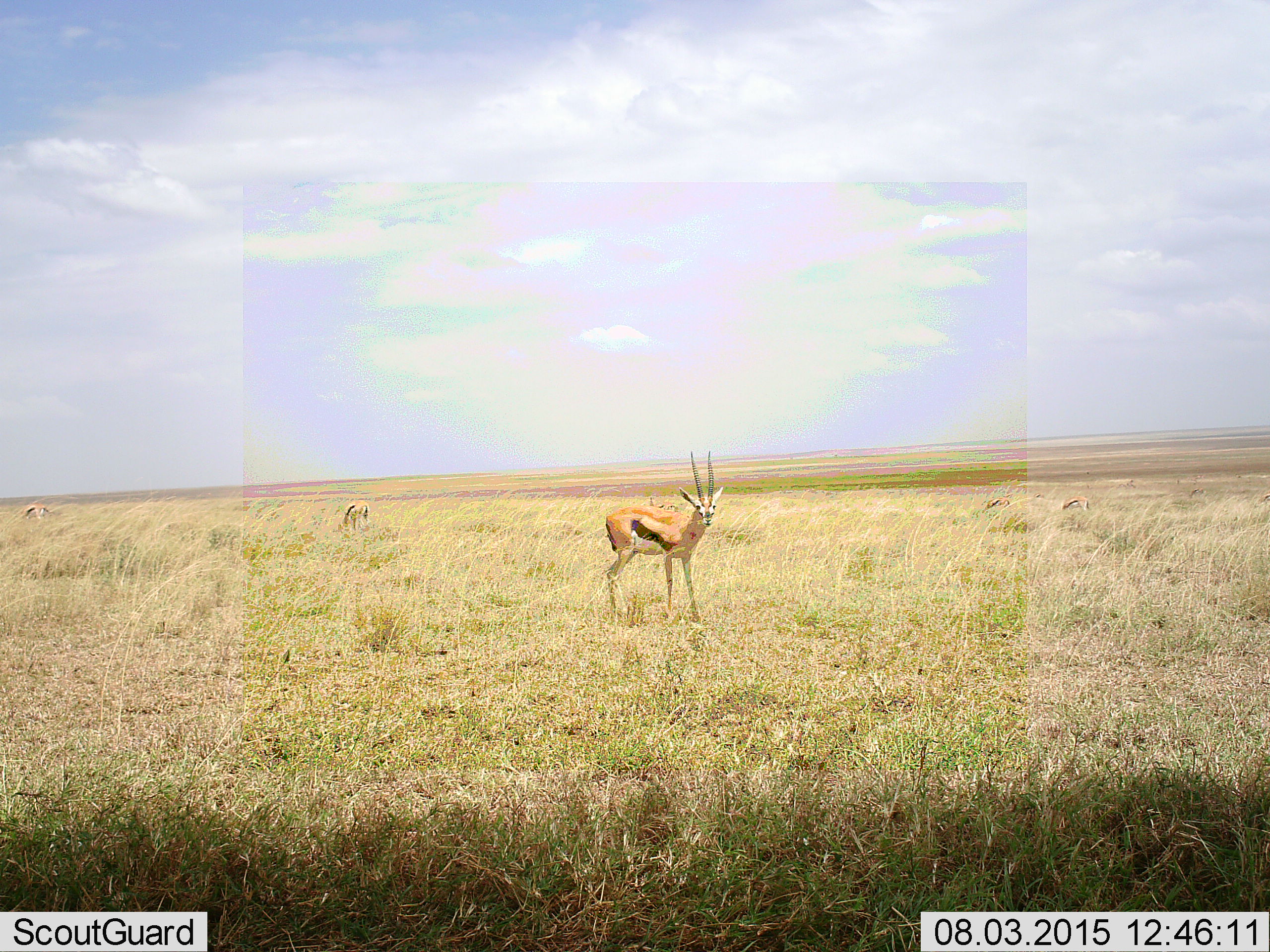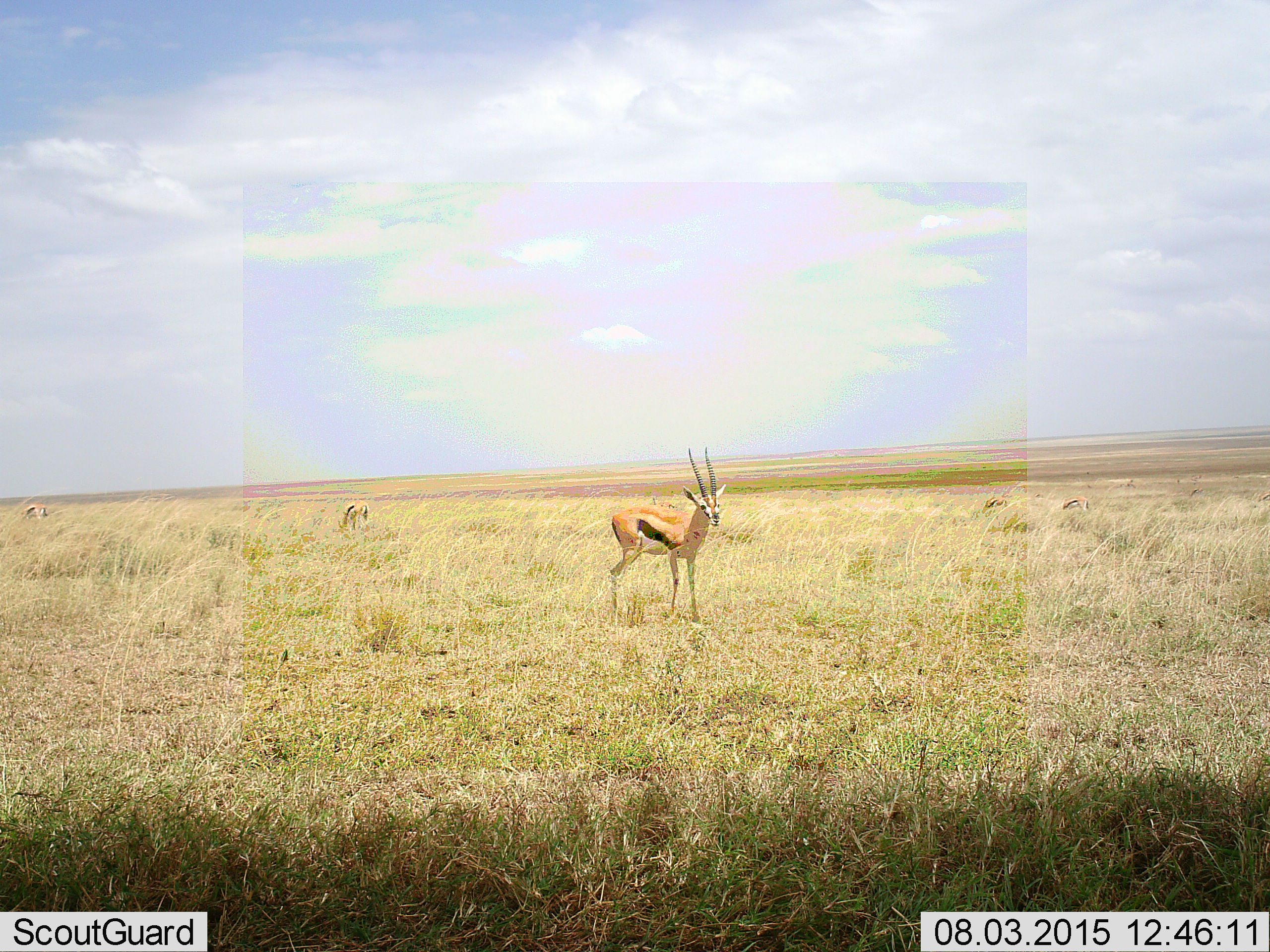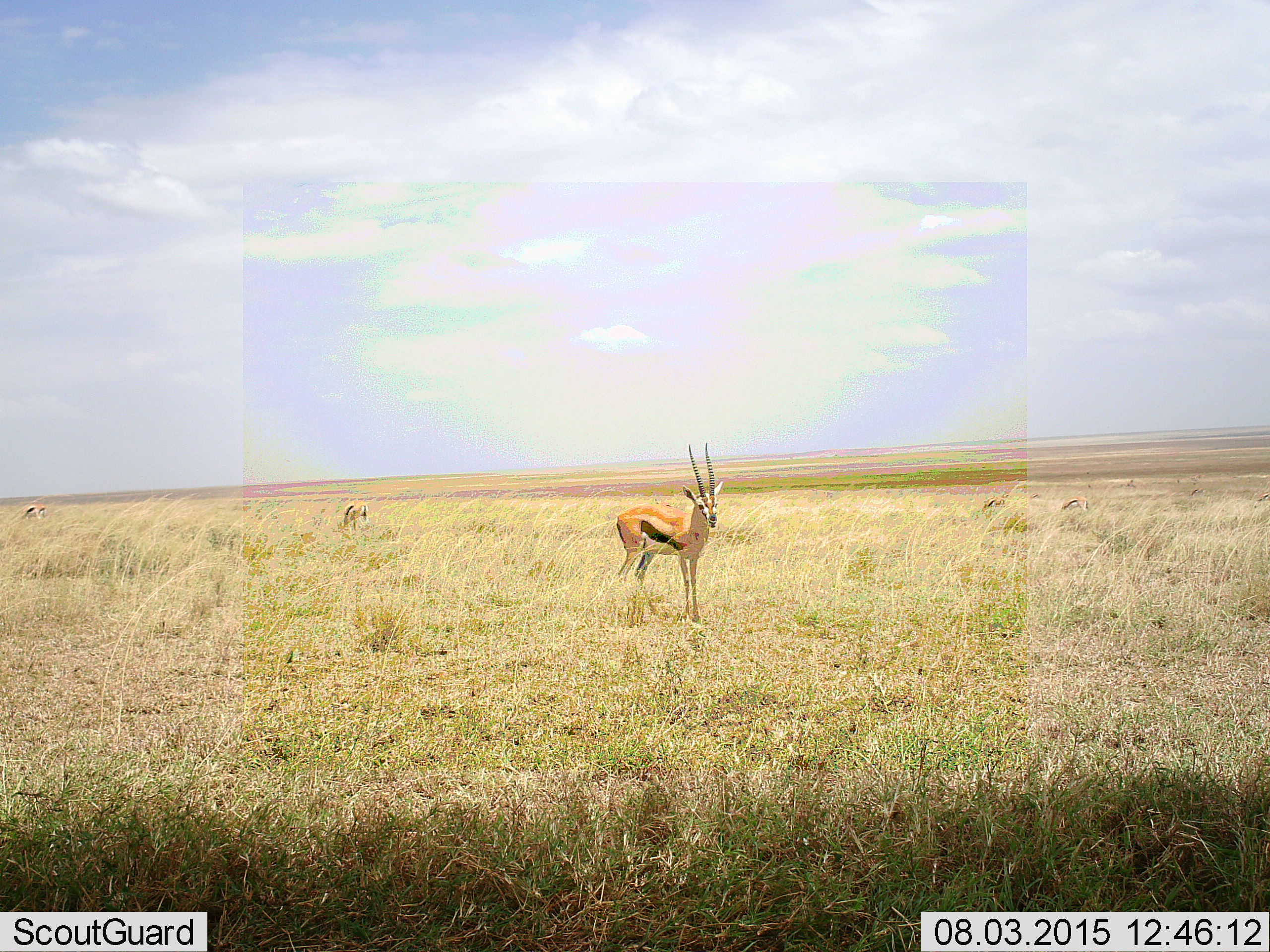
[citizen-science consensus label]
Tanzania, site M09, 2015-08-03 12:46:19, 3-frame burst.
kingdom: Animalia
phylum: Chordata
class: Mammalia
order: Artiodactyla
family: Bovidae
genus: Eudorcas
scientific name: Eudorcas thomsonii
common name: thomson's gazelle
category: gazellethomsons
Gazellethomsons (thomson's gazelle) (Eudorcas thomsonii), count 8. Behavior (volunteer vote fractions): standing 78%, resting 11%, moving 0%, interacting 0%. Young present (vote fraction): 0%. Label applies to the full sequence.